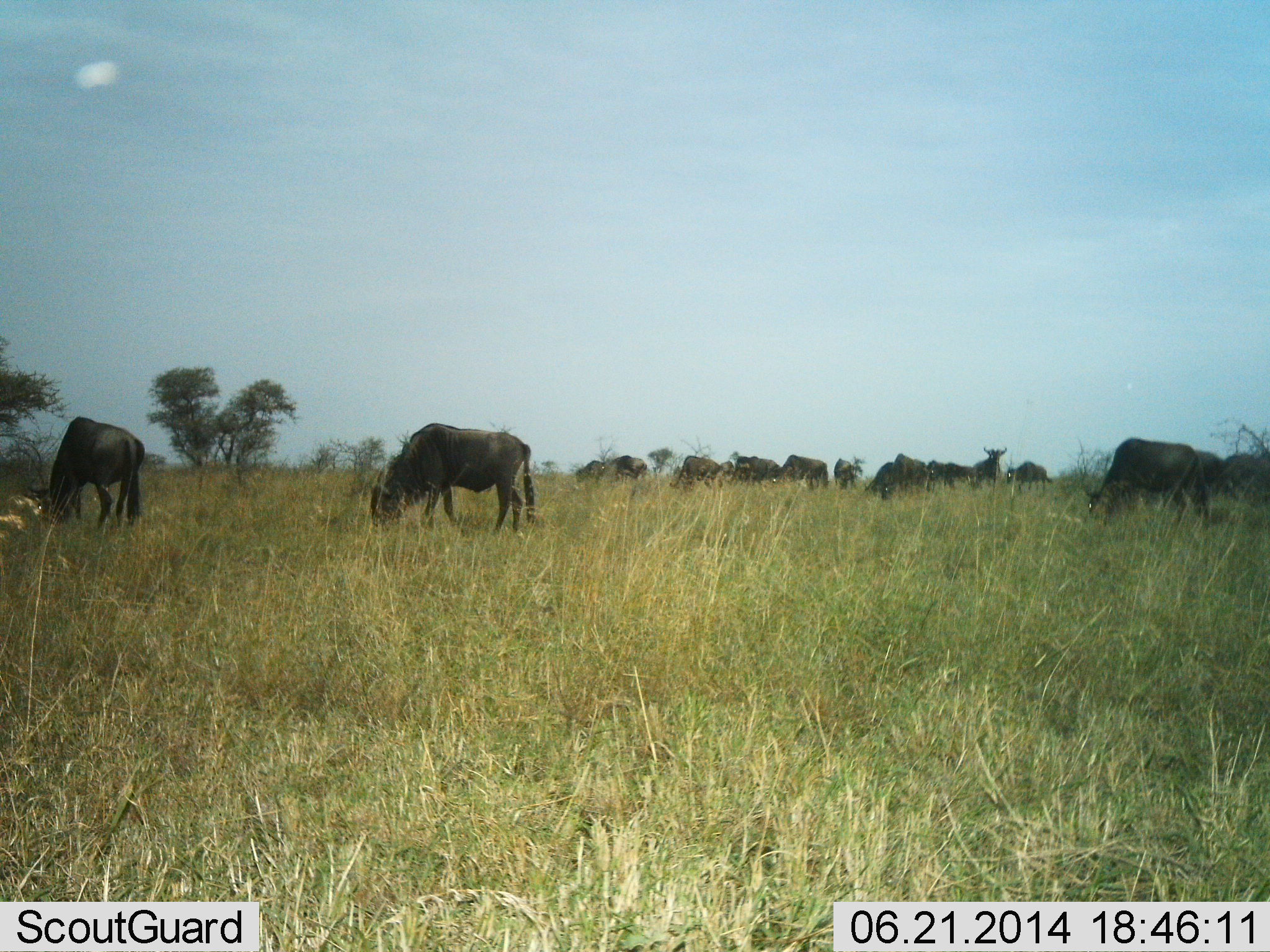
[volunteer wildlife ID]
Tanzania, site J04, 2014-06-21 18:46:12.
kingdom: Animalia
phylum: Chordata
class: Mammalia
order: Artiodactyla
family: Bovidae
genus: Connochaetes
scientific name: Connochaetes taurinus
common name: blue wildebeest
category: wildebeest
Wildebeest (blue wildebeest) (Connochaetes taurinus), count 11-50. Behavior (volunteer vote fractions): standing 50%, resting 0%, moving 10%, interacting 0%. Young present (vote fraction): 0%. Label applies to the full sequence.